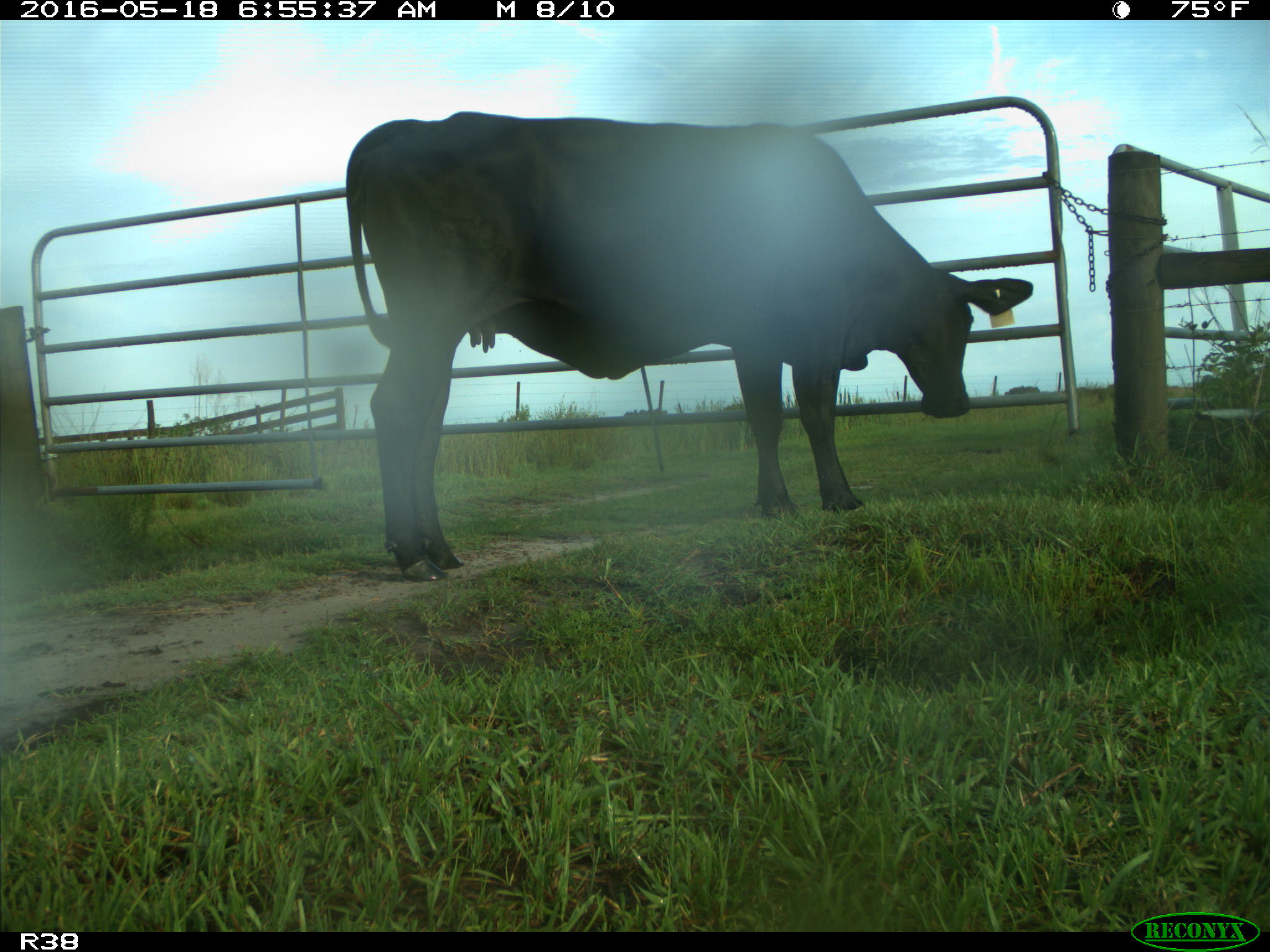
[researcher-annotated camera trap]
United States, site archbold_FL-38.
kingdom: Animalia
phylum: Chordata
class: Mammalia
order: Artiodactyla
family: Bovidae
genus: Bos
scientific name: Bos taurus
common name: domestic cow